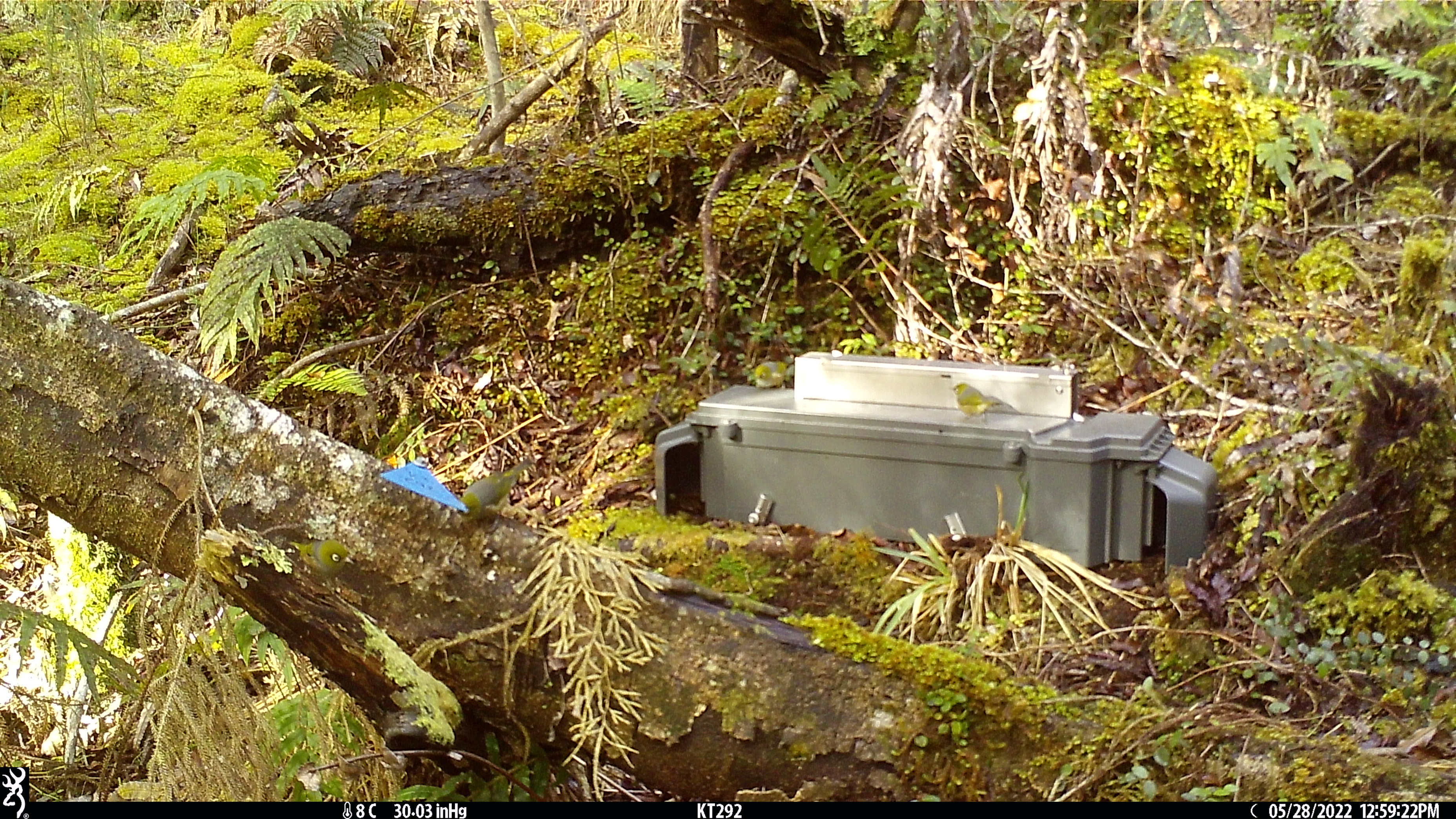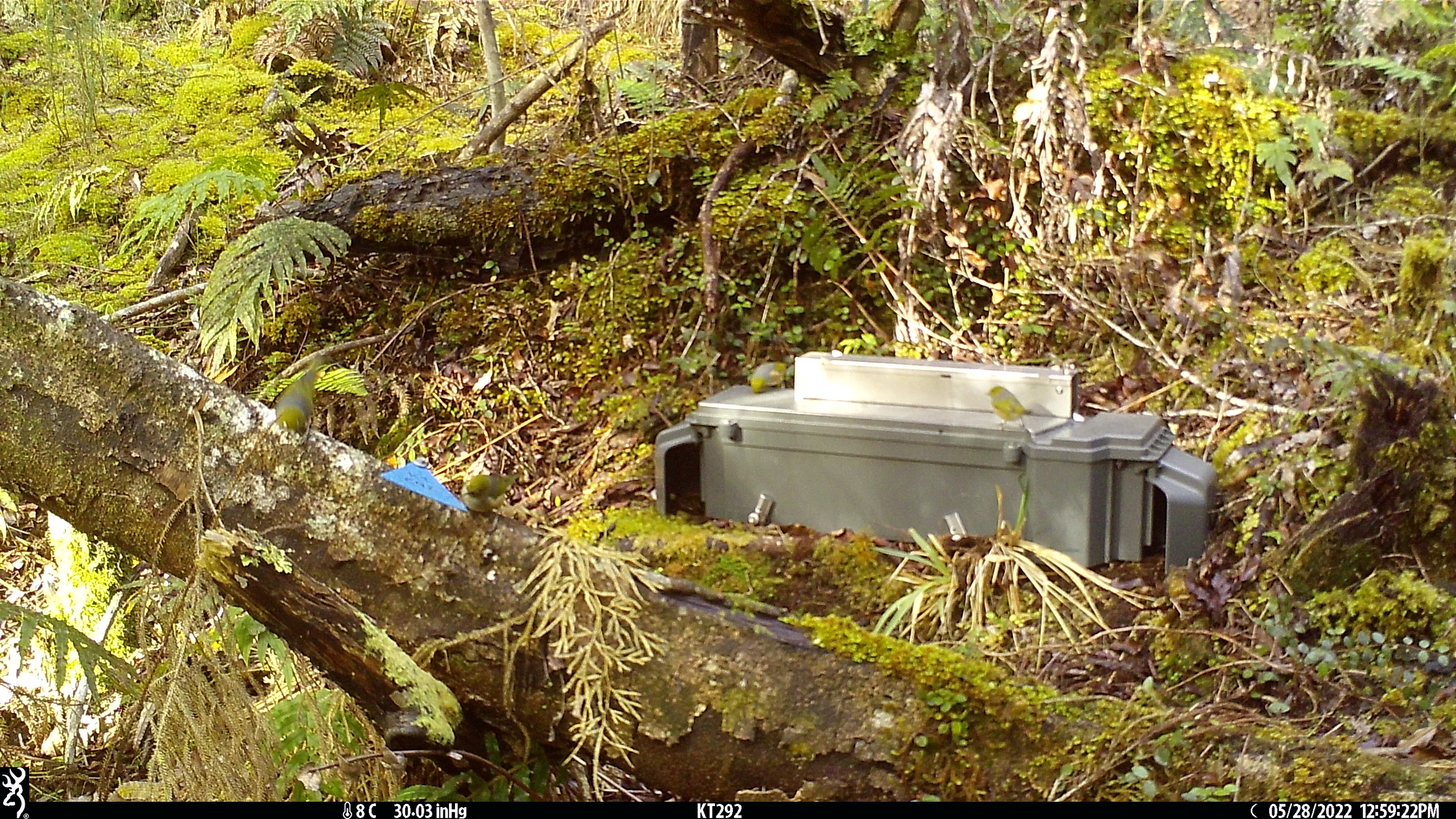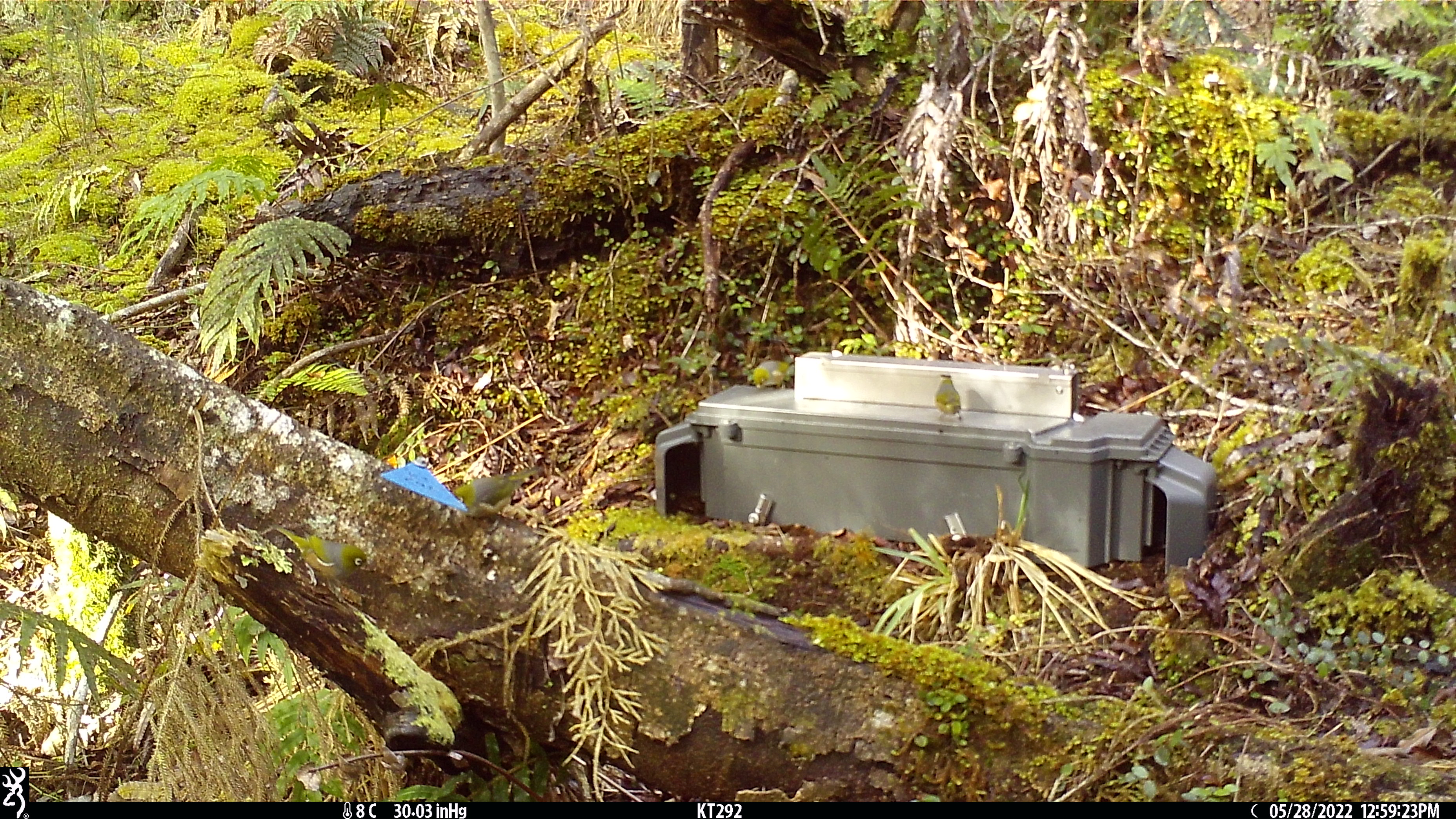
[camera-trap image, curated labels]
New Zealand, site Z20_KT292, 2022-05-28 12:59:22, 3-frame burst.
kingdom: Animalia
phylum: Chordata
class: Aves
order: Passeriformes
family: Zosteropidae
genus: Zosterops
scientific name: Zosterops lateralis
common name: silvereye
Silvereye (Zosterops lateralis).